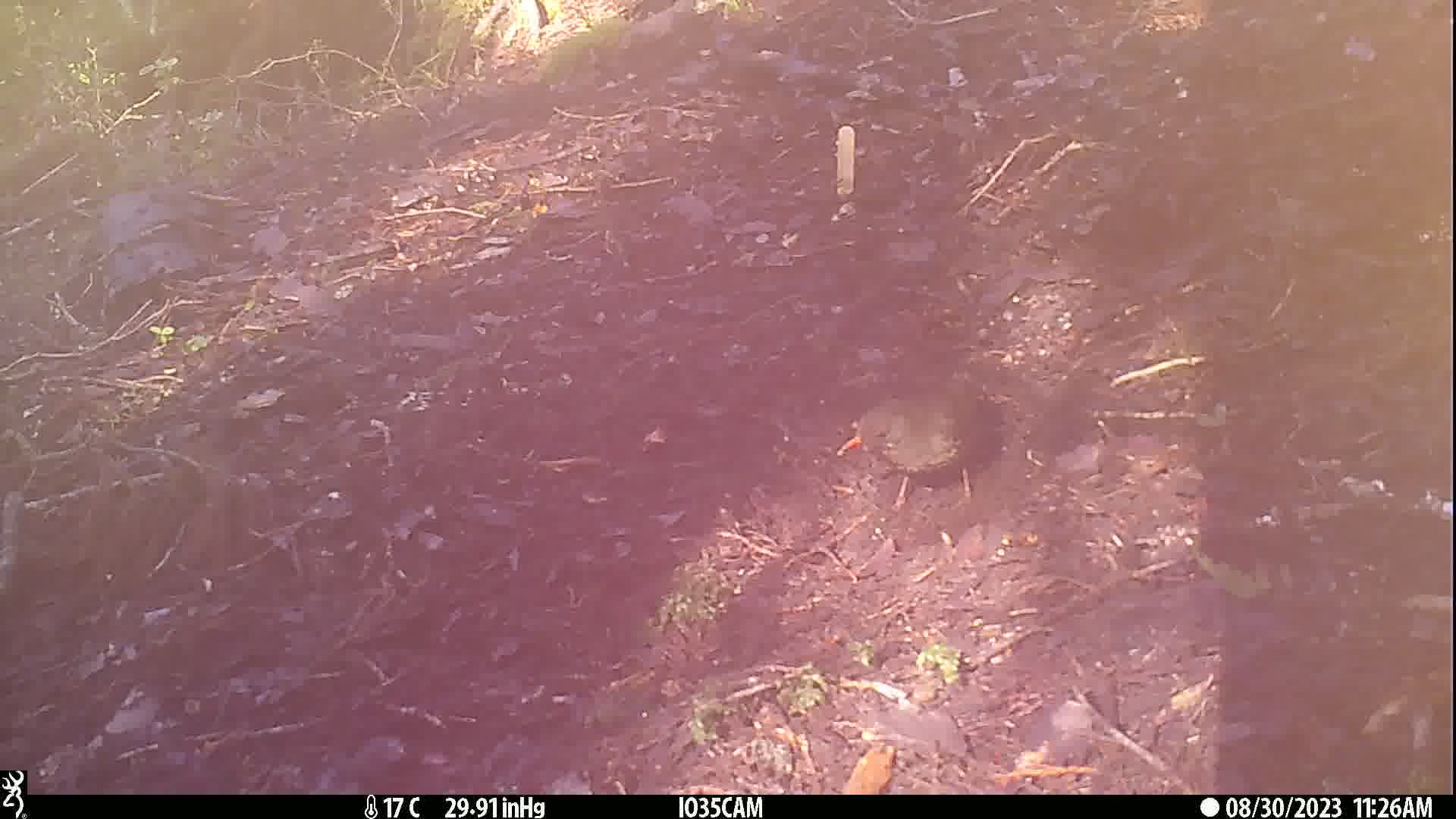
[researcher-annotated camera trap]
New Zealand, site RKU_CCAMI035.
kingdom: Animalia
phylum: Chordata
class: Aves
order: Passeriformes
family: Turdidae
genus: Turdus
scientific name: Turdus merula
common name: eurasian blackbird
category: blackbird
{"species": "blackbird (eurasian blackbird) (Turdus merula)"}